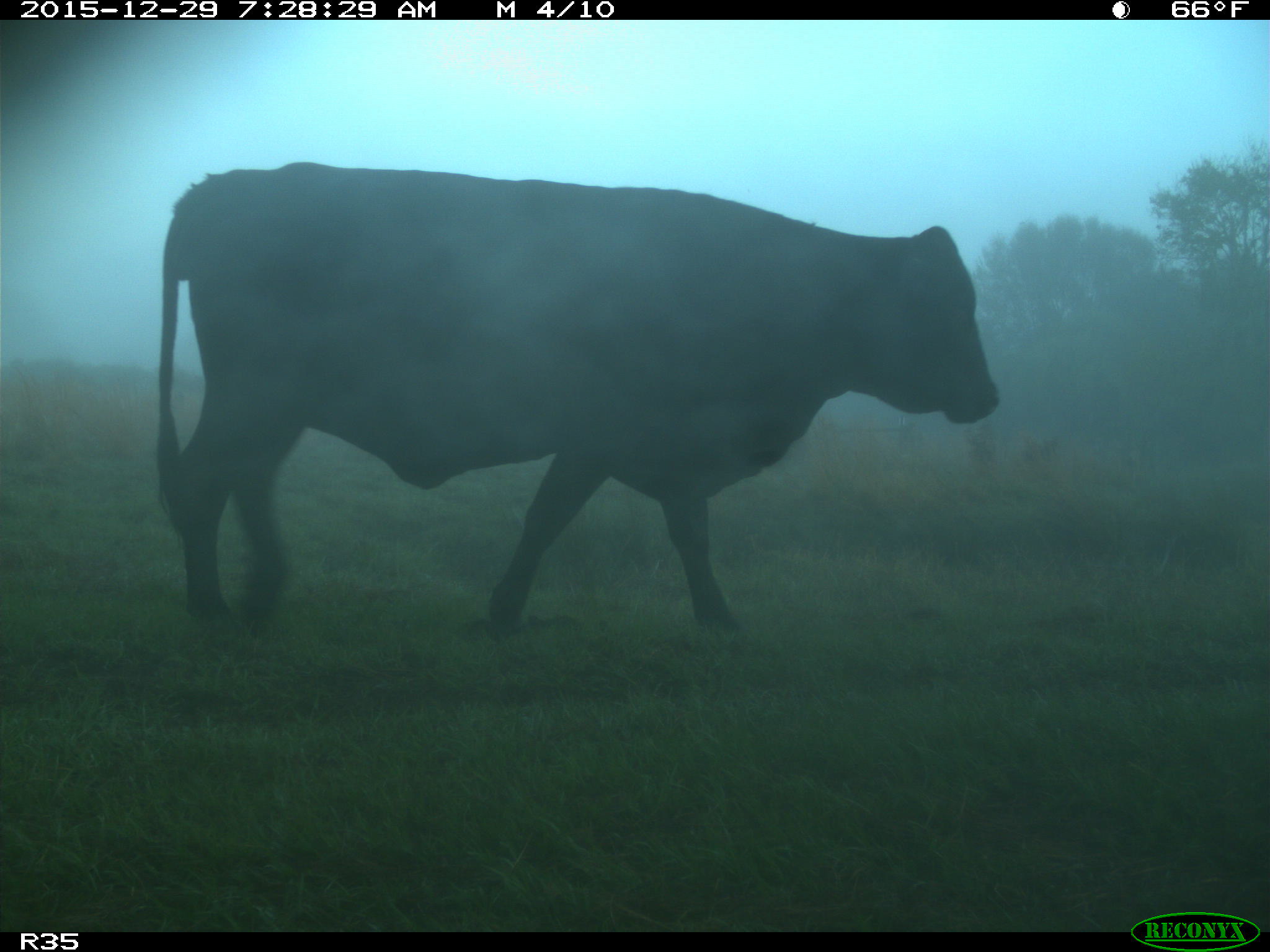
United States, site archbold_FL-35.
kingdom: Animalia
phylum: Chordata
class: Mammalia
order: Artiodactyla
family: Bovidae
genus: Bos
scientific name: Bos taurus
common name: domestic cow